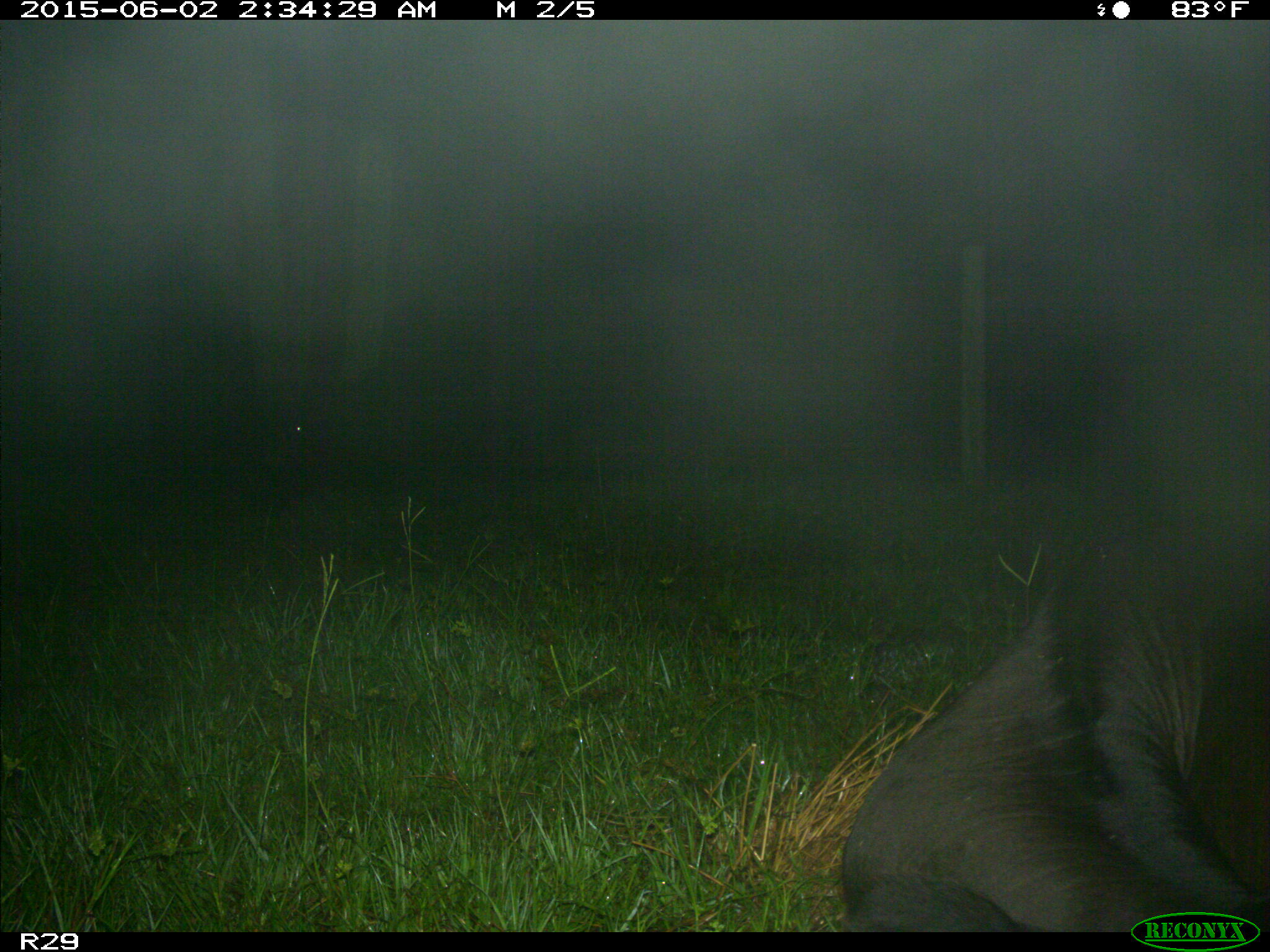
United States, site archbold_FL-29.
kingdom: Animalia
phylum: Chordata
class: Mammalia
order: Artiodactyla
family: Bovidae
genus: Bos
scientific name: Bos taurus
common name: domestic cow